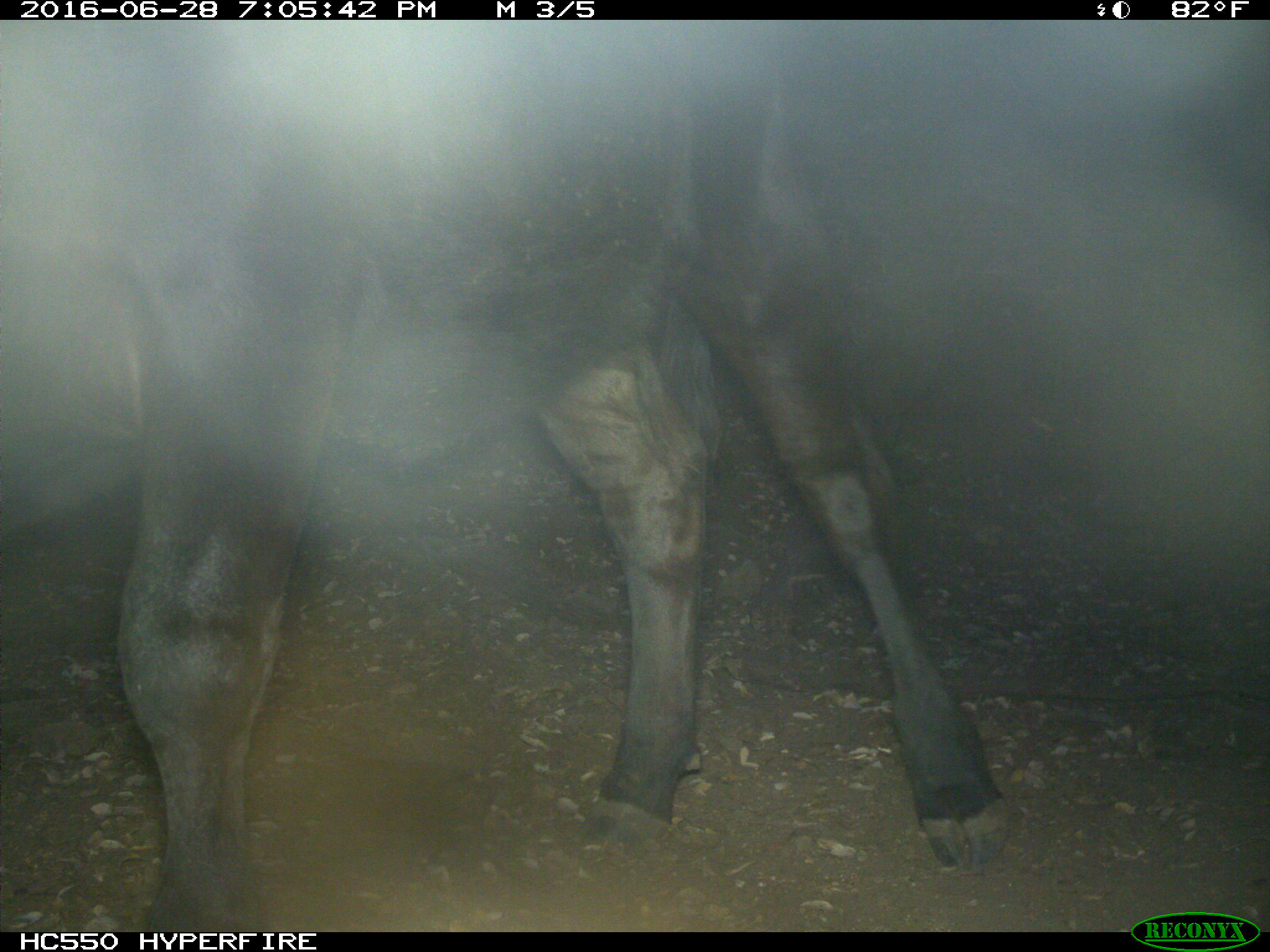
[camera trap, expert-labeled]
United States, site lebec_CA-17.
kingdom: Animalia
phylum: Chordata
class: Mammalia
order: Artiodactyla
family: Bovidae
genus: Bos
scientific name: Bos taurus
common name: domestic cow